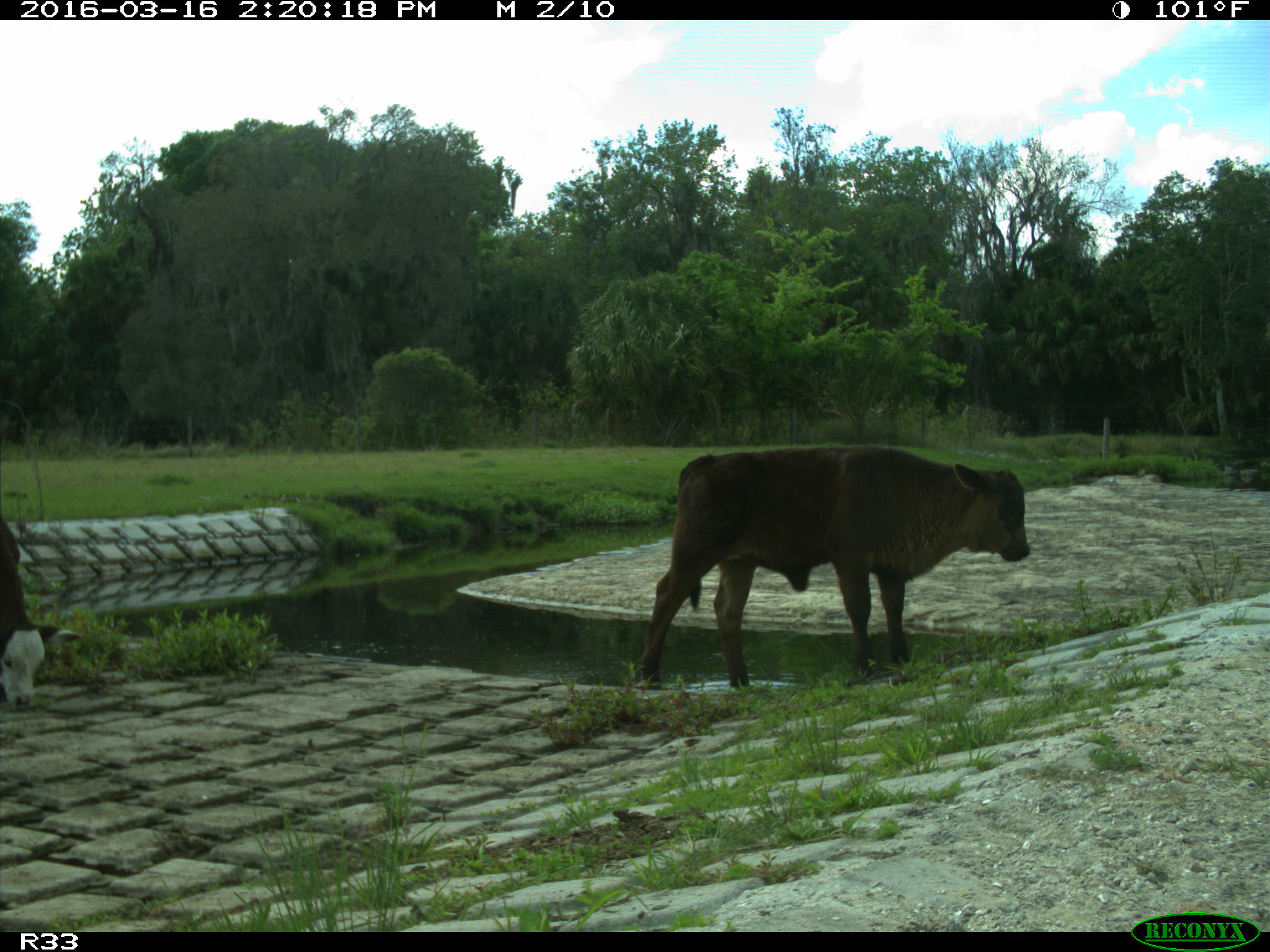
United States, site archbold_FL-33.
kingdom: Animalia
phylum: Chordata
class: Mammalia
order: Artiodactyla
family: Bovidae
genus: Bos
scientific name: Bos taurus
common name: domestic cow